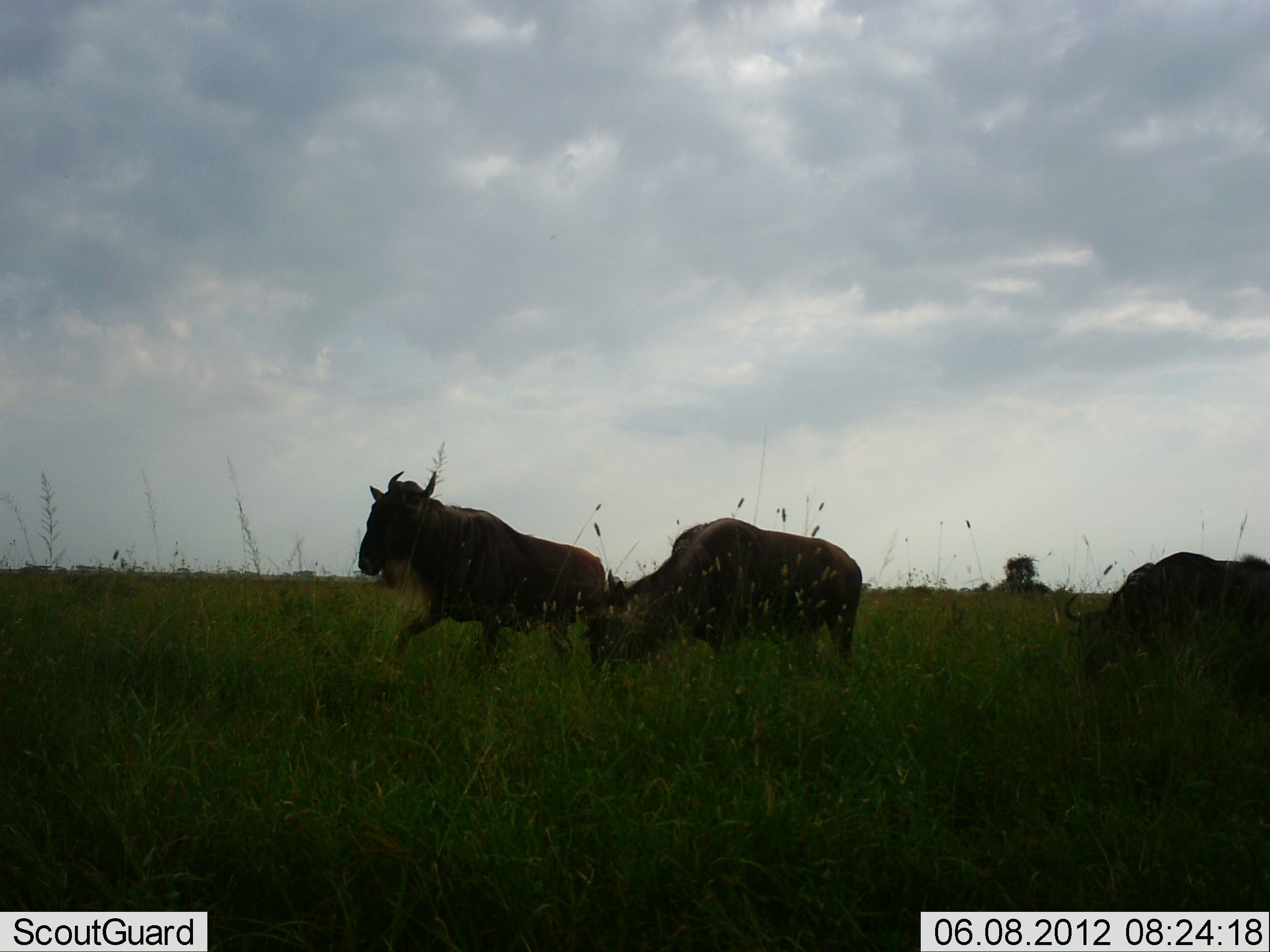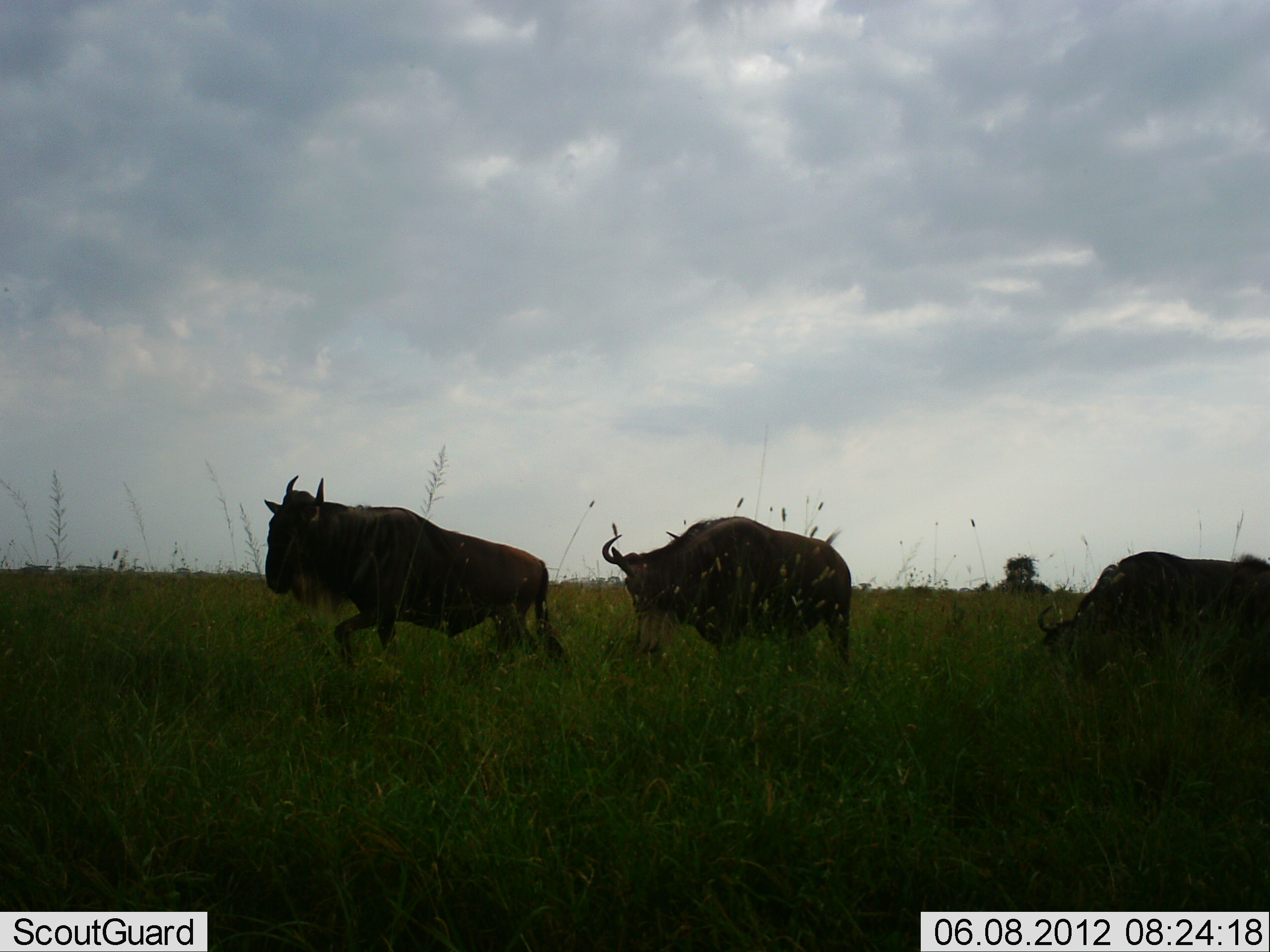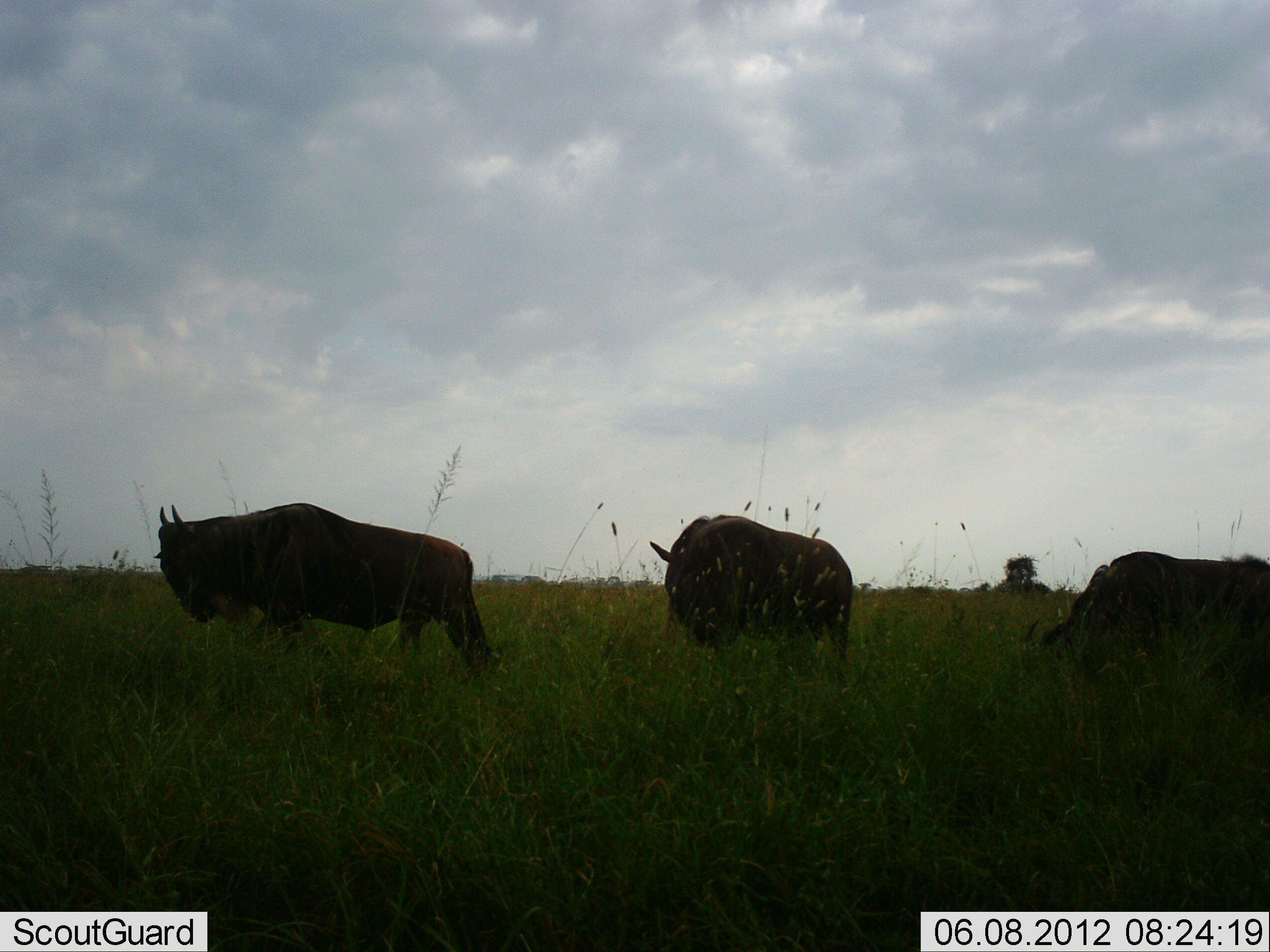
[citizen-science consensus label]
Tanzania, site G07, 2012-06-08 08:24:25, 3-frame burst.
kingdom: Animalia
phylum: Chordata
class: Mammalia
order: Artiodactyla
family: Bovidae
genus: Connochaetes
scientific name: Connochaetes taurinus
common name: blue wildebeest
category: wildebeest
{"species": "wildebeest (blue wildebeest) (Connochaetes taurinus)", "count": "3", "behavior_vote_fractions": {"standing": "20%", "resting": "0%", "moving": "80%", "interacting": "10%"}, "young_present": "0%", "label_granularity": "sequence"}